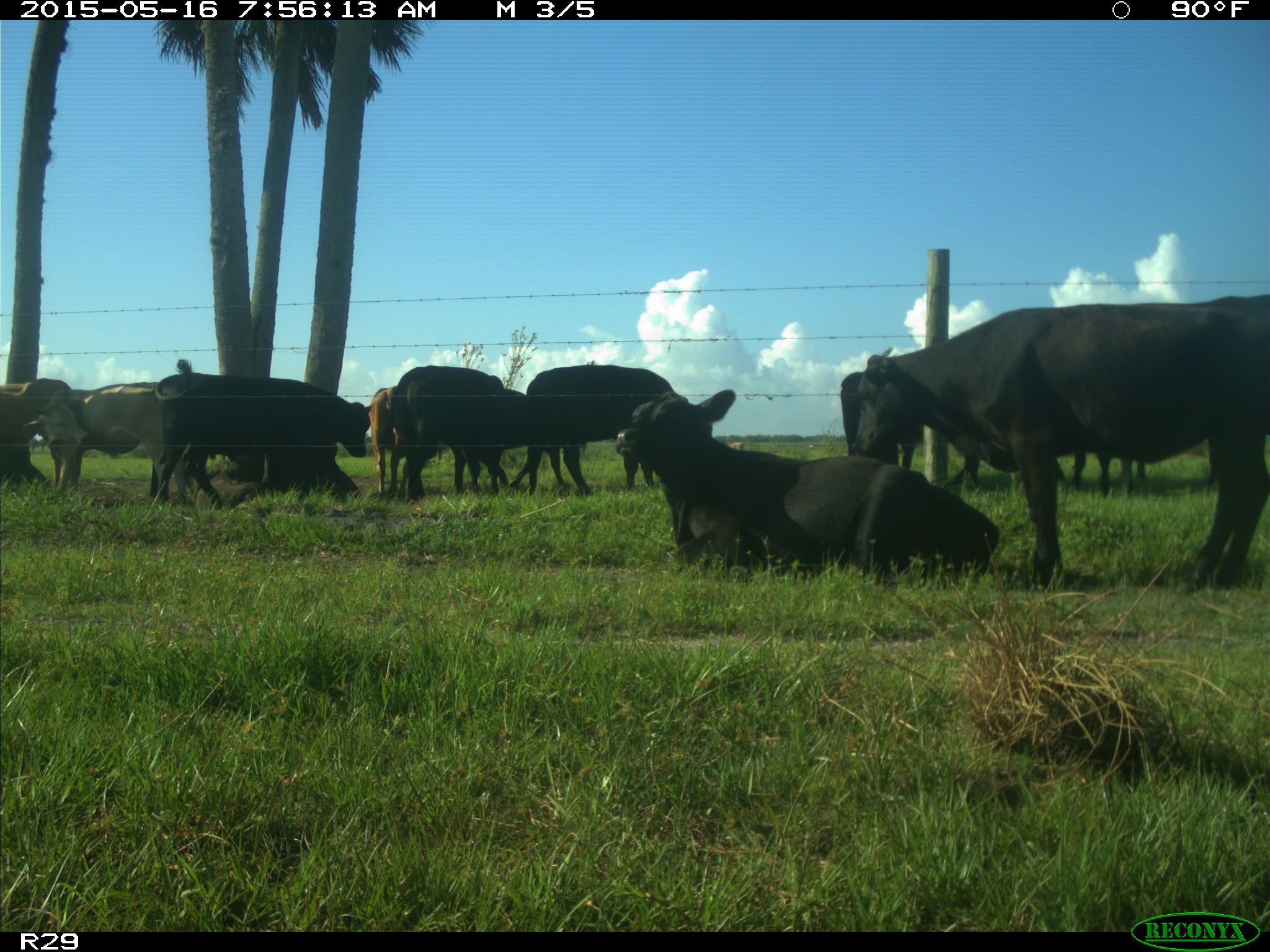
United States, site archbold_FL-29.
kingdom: Animalia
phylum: Chordata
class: Mammalia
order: Artiodactyla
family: Bovidae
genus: Bos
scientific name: Bos taurus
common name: domestic cow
Bos taurus (domestic cow).